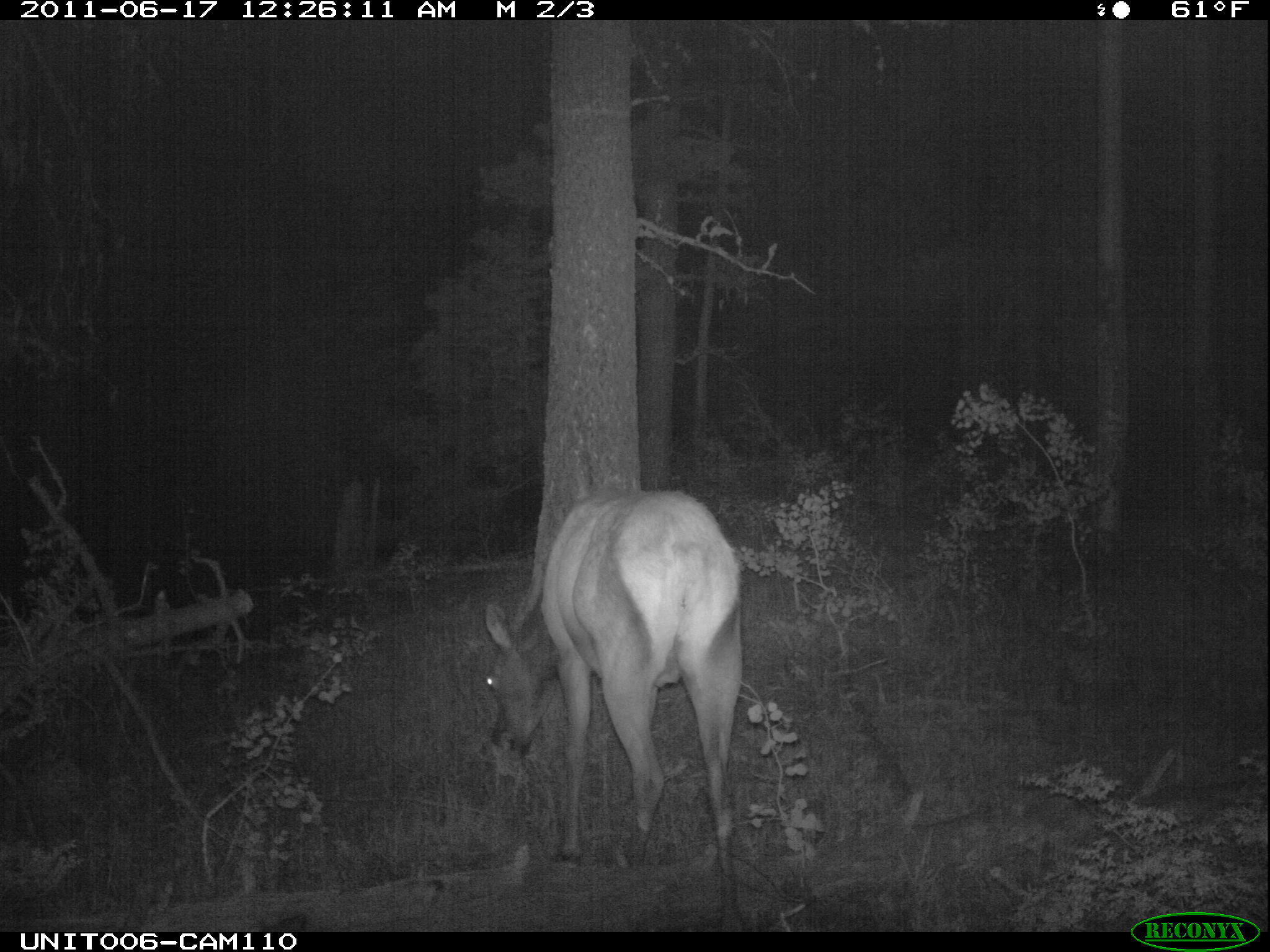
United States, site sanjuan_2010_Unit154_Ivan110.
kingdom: Animalia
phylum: Chordata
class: Mammalia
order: Artiodactyla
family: Cervidae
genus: Cervus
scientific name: Cervus elaphus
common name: red deer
Cervus elaphus (red deer).